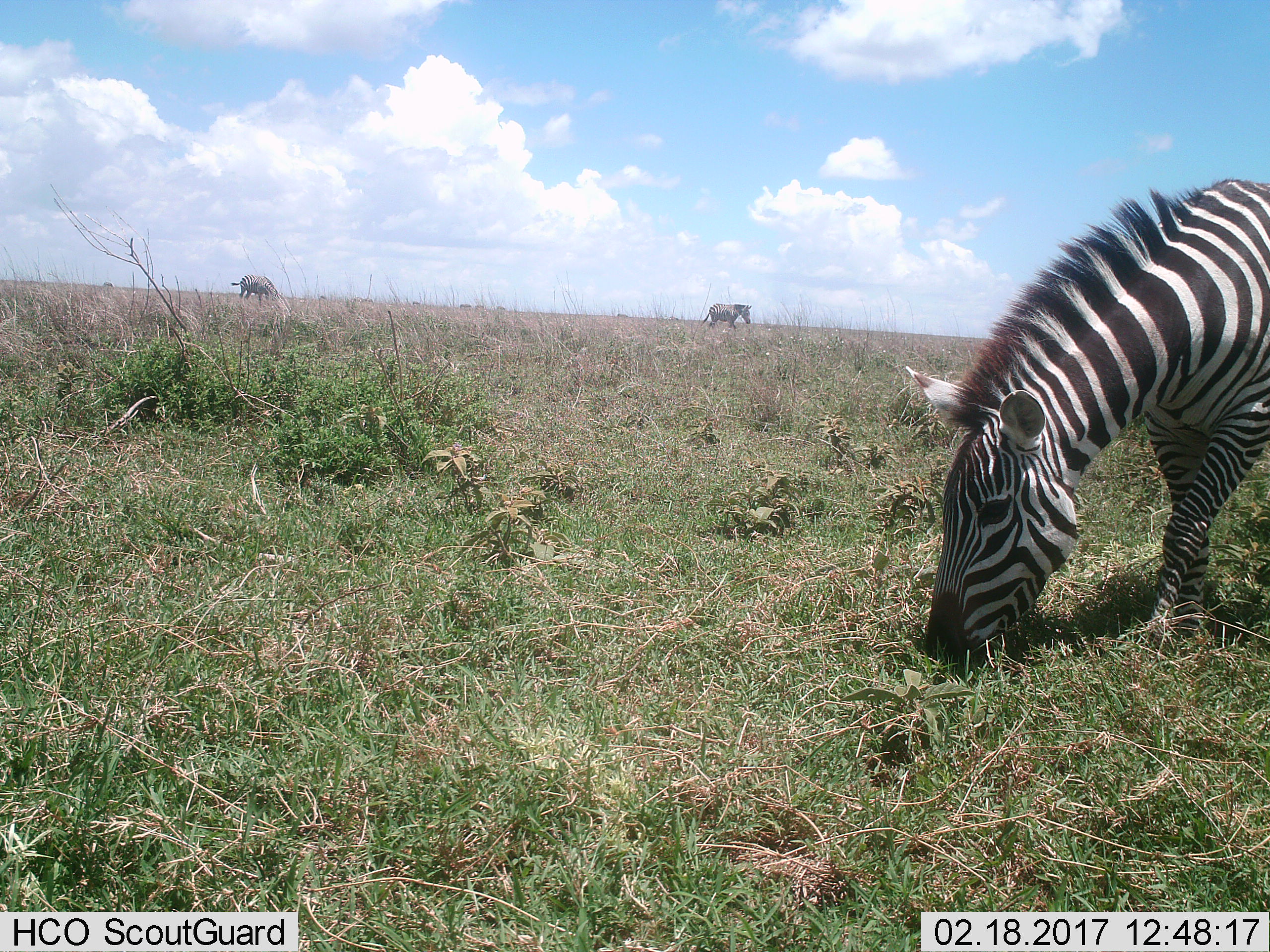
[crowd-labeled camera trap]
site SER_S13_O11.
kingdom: Animalia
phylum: Chordata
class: Mammalia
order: Perissodactyla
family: Equidae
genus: Equus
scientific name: Equus quagga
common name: plains zebra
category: zebraplains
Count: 3.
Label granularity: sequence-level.